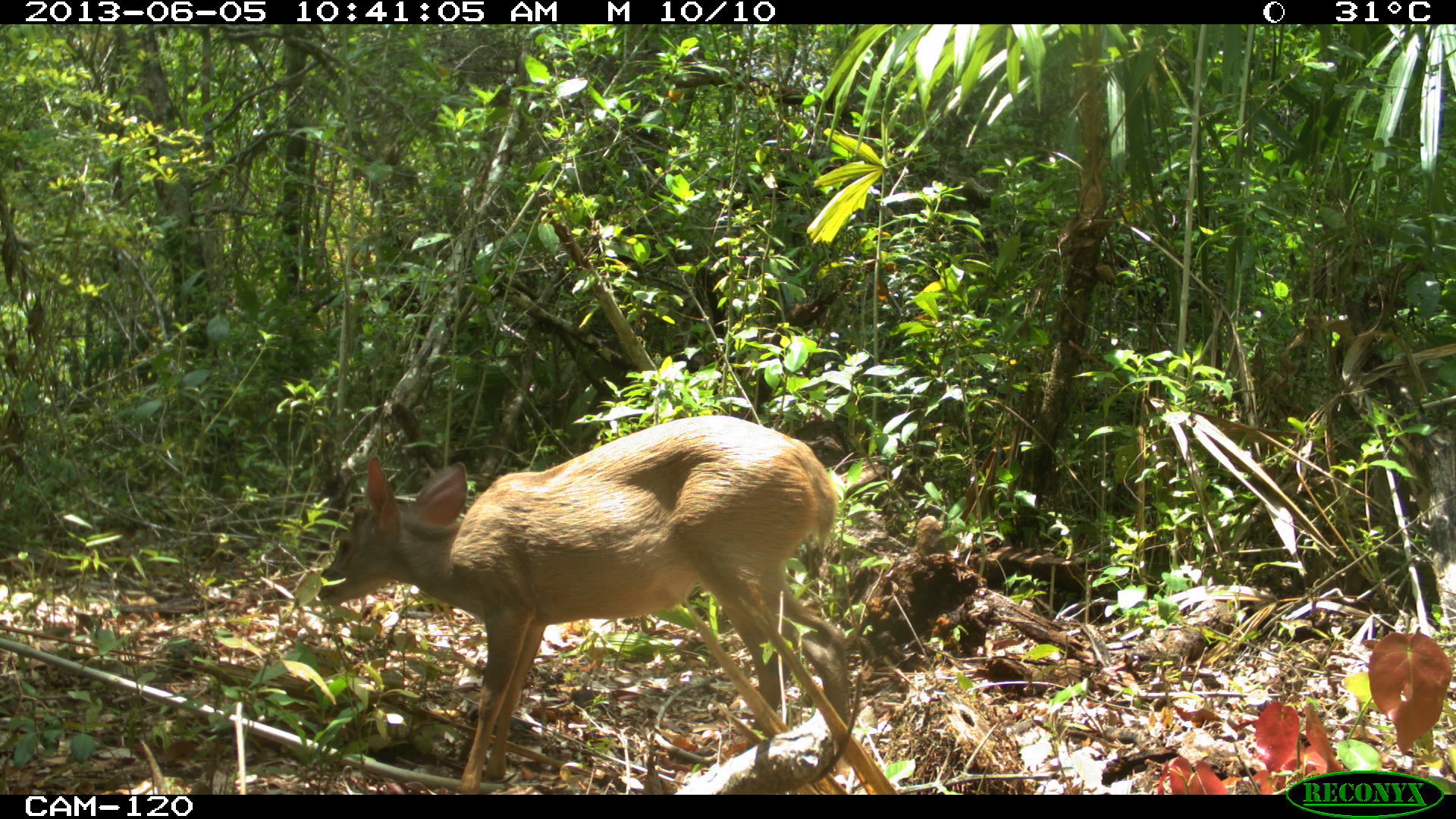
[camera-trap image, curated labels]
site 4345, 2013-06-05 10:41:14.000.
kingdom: Animalia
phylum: Chordata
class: Mammalia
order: Artiodactyla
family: Cervidae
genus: Odocoileus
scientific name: Odocoileus pandora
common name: yucatán brown brocket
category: mazama pandora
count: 1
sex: female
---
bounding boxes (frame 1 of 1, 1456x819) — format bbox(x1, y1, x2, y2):
mazama pandora: bbox(309, 412, 854, 792)